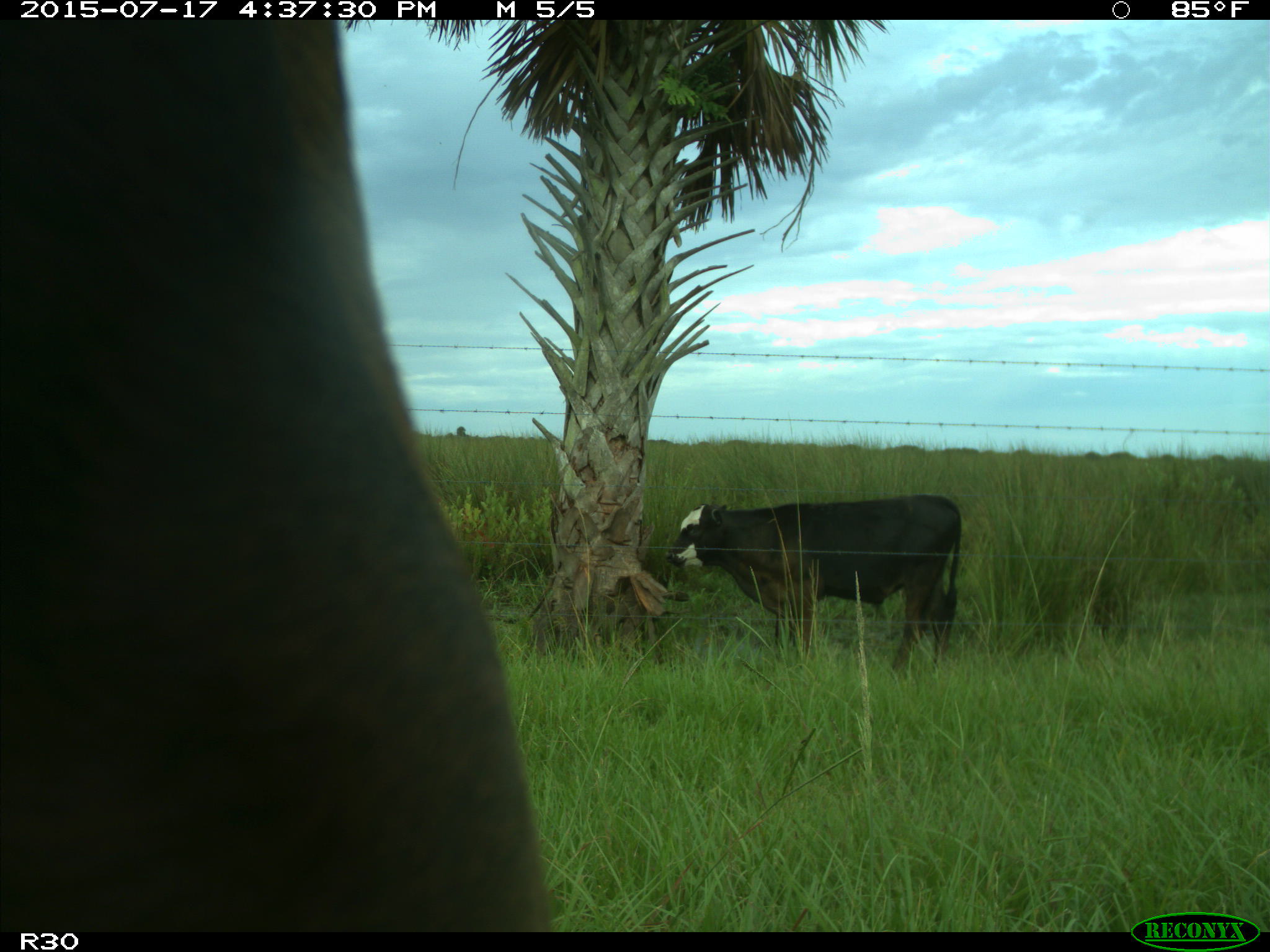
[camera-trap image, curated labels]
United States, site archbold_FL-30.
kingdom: Animalia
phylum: Chordata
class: Mammalia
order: Artiodactyla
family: Bovidae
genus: Bos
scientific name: Bos taurus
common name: domestic cow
Bos taurus (domestic cow).